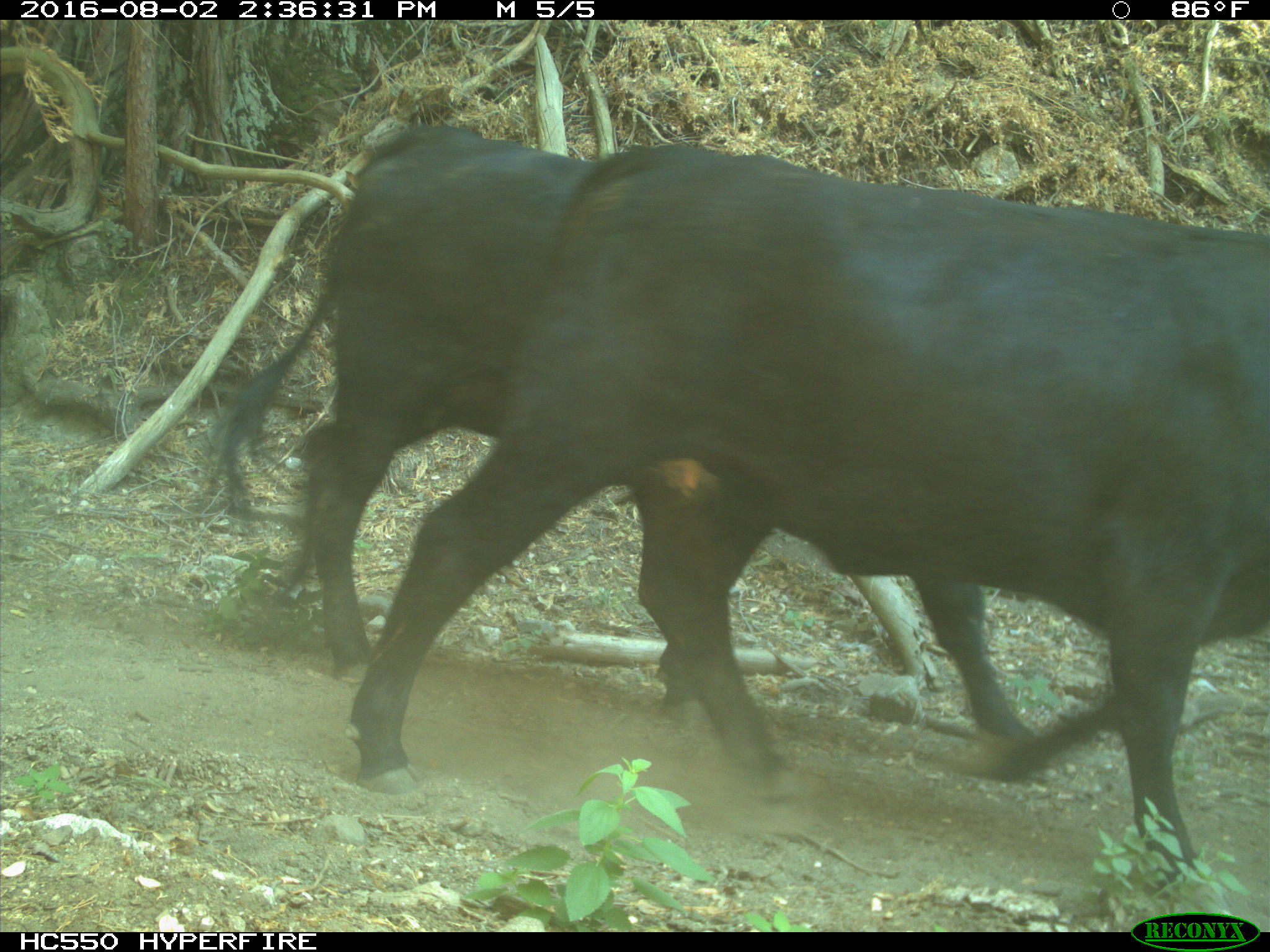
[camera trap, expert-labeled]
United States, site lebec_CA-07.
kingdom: Animalia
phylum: Chordata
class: Mammalia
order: Artiodactyla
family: Bovidae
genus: Bos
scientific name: Bos taurus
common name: domestic cow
Bos taurus (domestic cow).